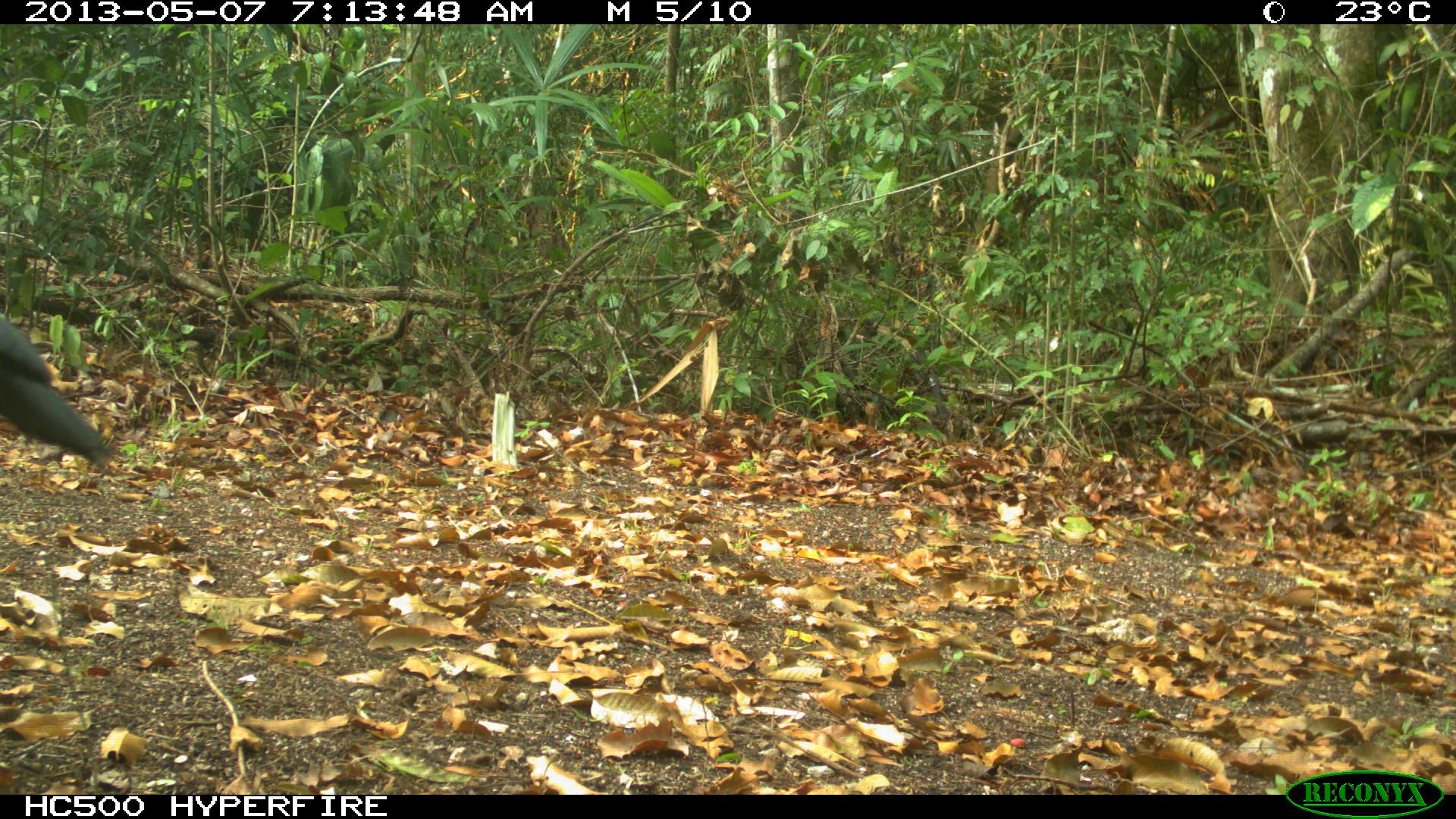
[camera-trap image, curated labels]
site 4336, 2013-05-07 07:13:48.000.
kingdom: Animalia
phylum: Chordata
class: Aves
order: Galliformes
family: Cracidae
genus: Crax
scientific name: Crax rubra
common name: great curassow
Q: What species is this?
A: Crax rubra (great curassow).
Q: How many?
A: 1.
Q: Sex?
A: Male.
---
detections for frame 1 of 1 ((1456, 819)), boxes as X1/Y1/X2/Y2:
crax rubra: 0/315/111/467